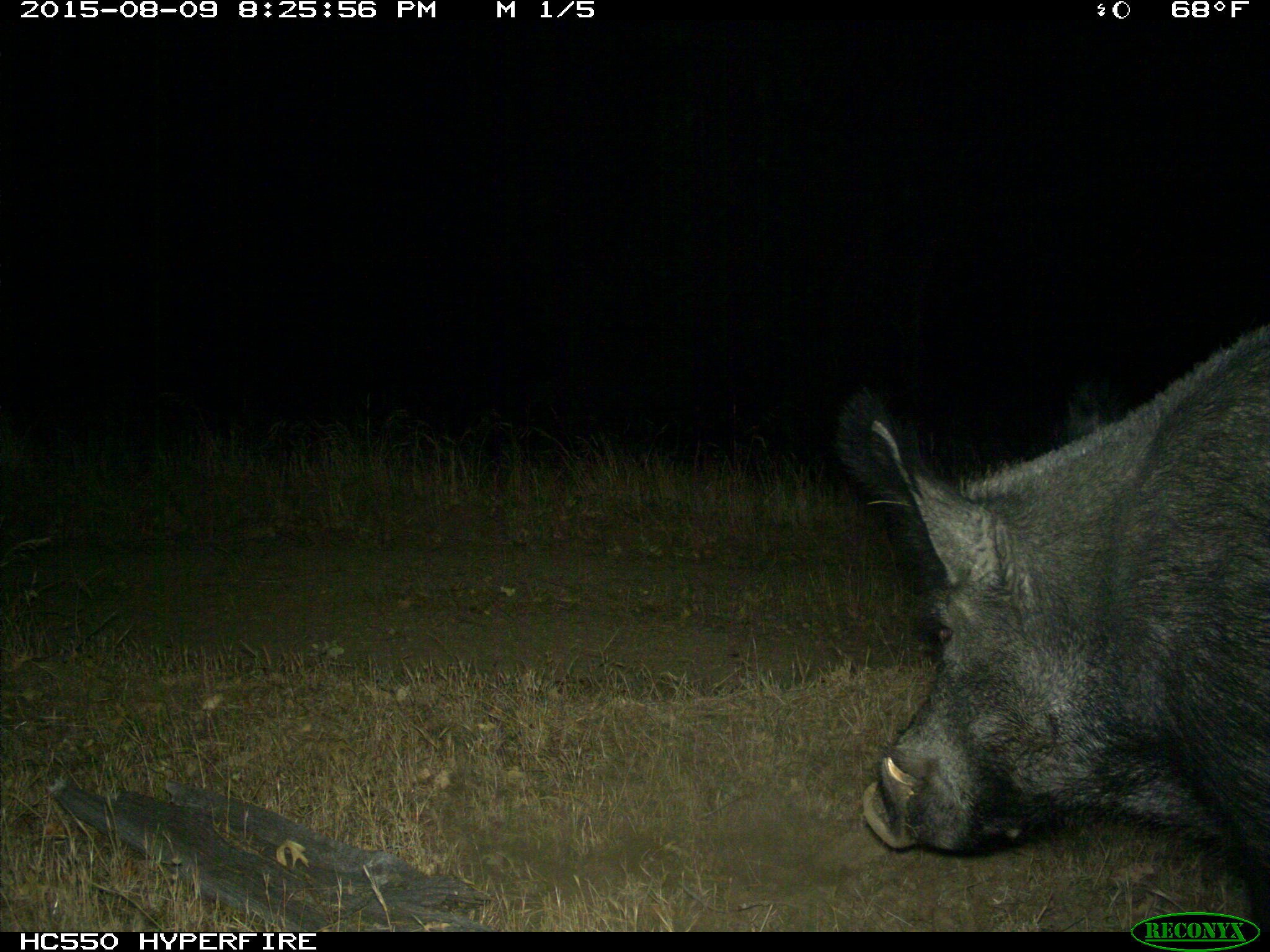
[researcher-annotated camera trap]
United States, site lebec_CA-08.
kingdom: Animalia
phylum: Chordata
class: Mammalia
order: Artiodactyla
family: Suidae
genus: Sus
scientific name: Sus scrofa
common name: wild boar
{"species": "Sus scrofa (wild boar)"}